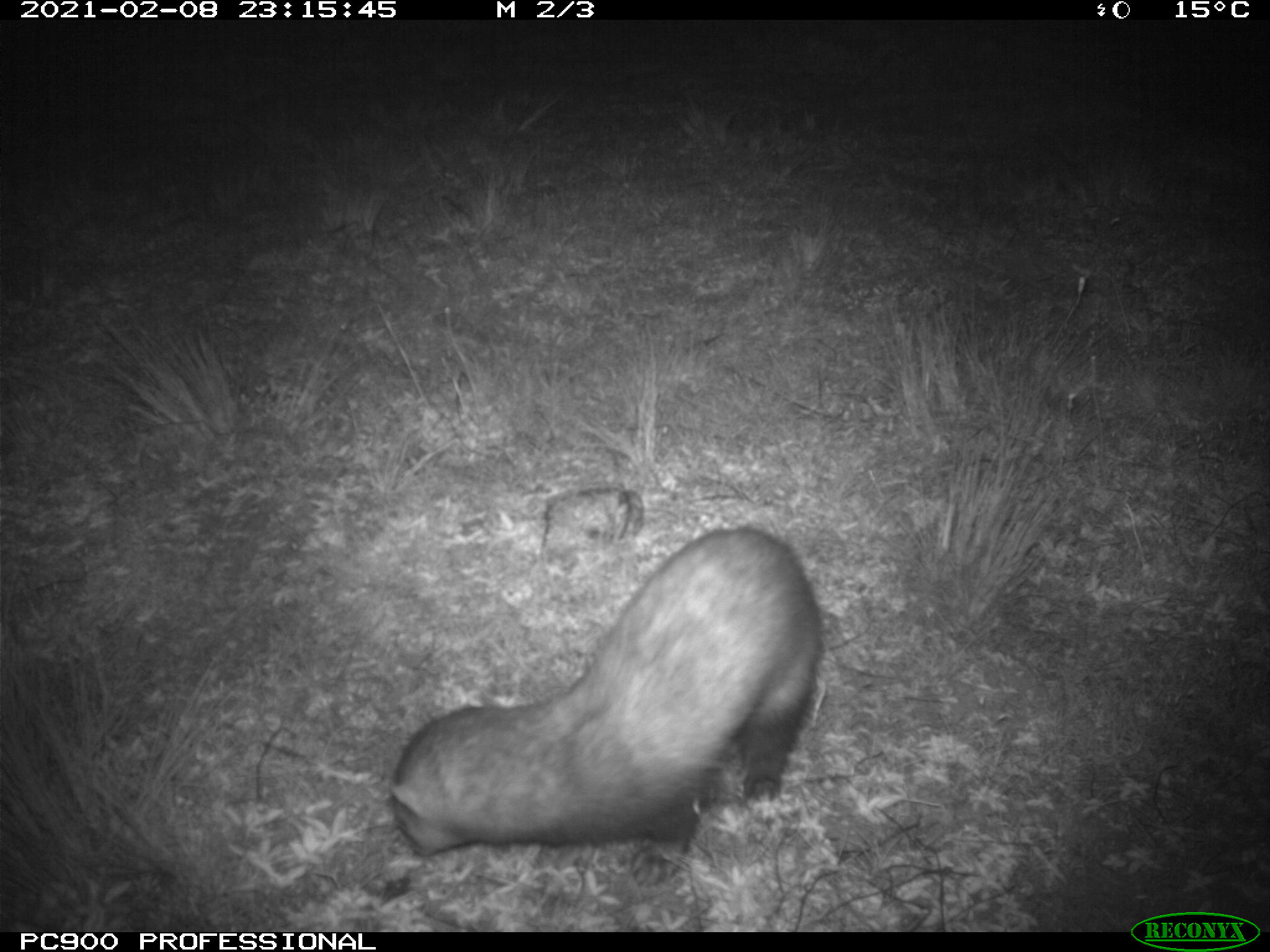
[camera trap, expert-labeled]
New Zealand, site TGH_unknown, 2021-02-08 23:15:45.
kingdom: Animalia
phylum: Chordata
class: Mammalia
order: Carnivora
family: Mustelidae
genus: Mustela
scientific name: Mustela furo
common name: ferret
Ferret (Mustela furo).